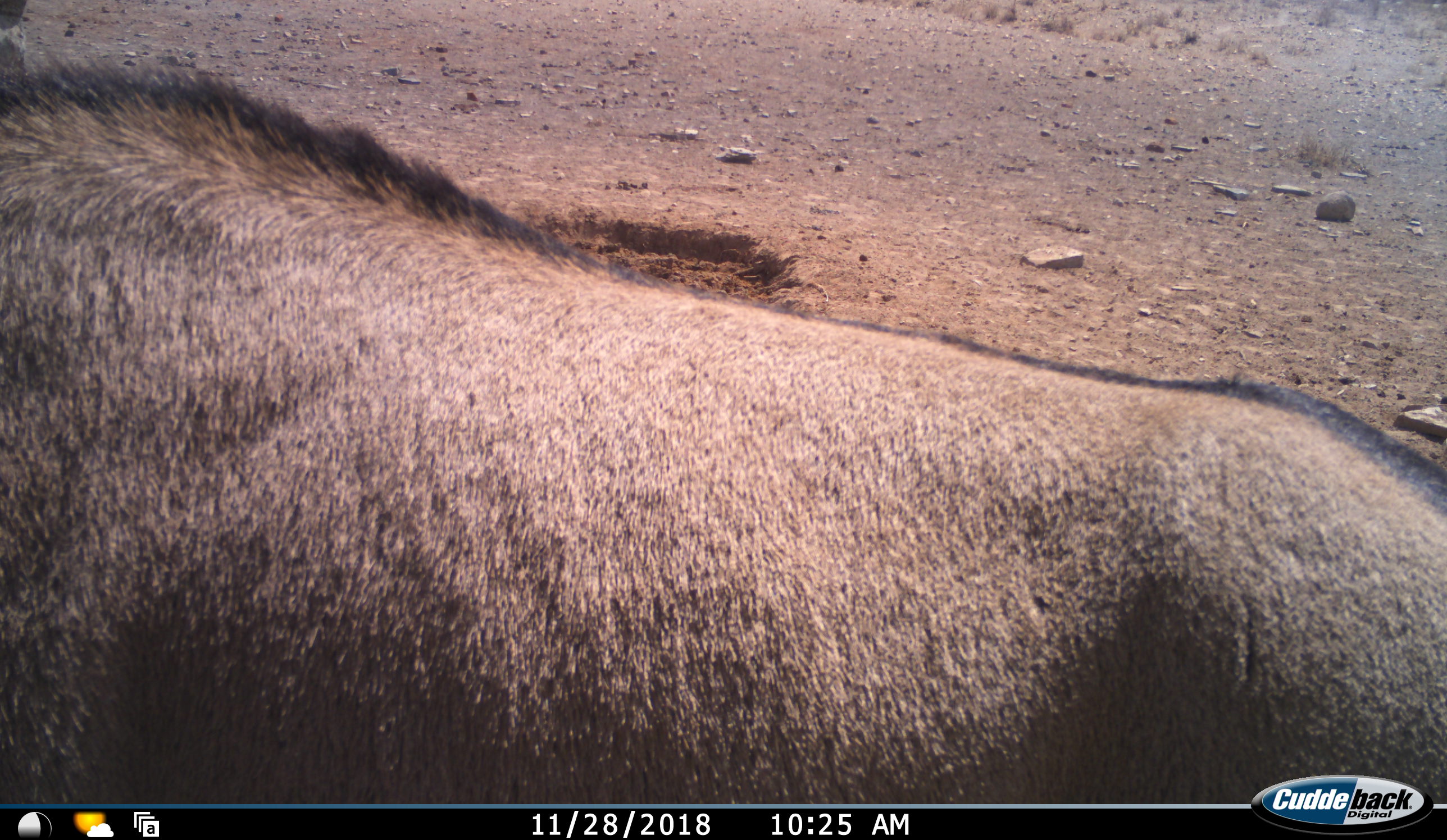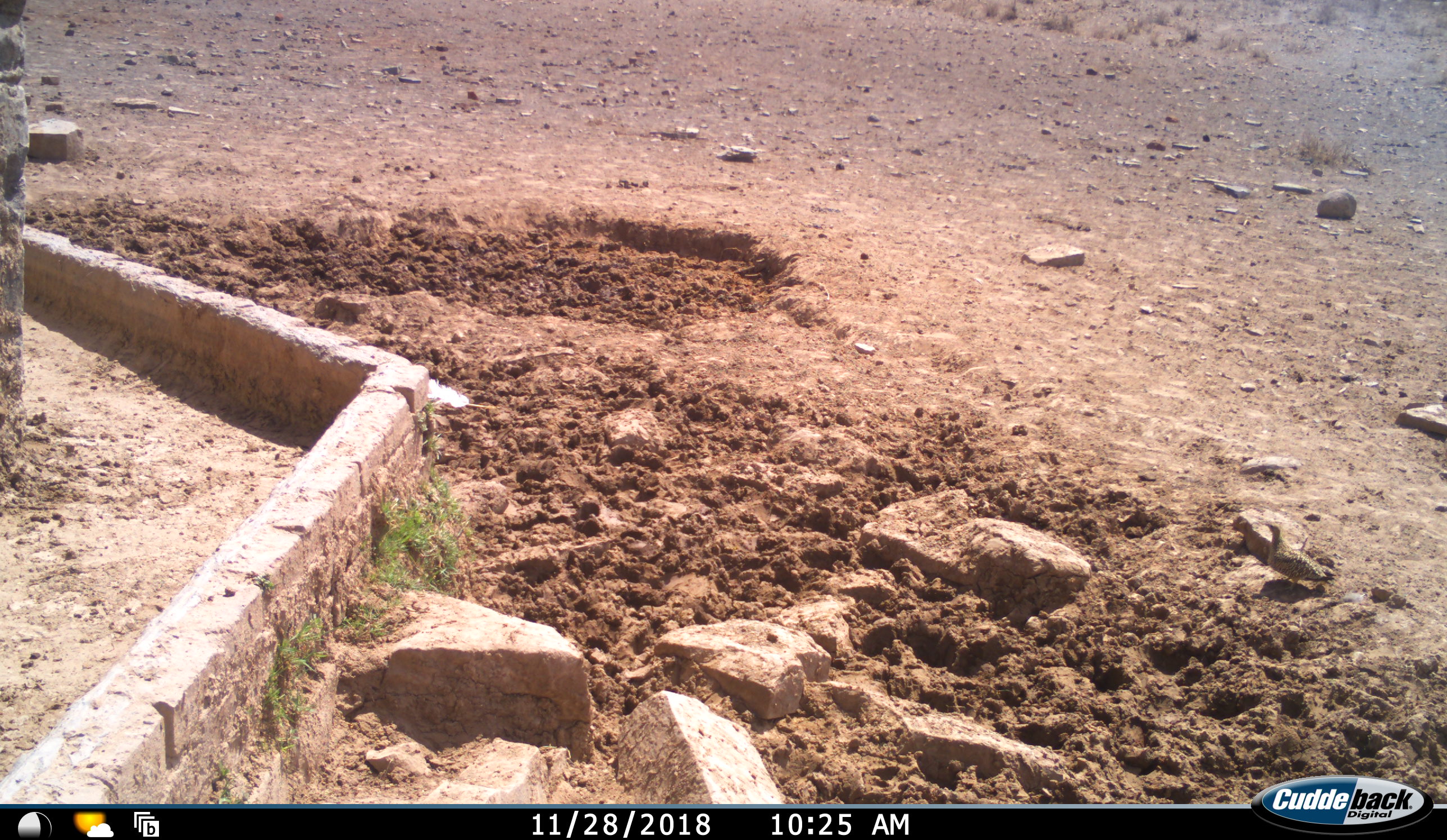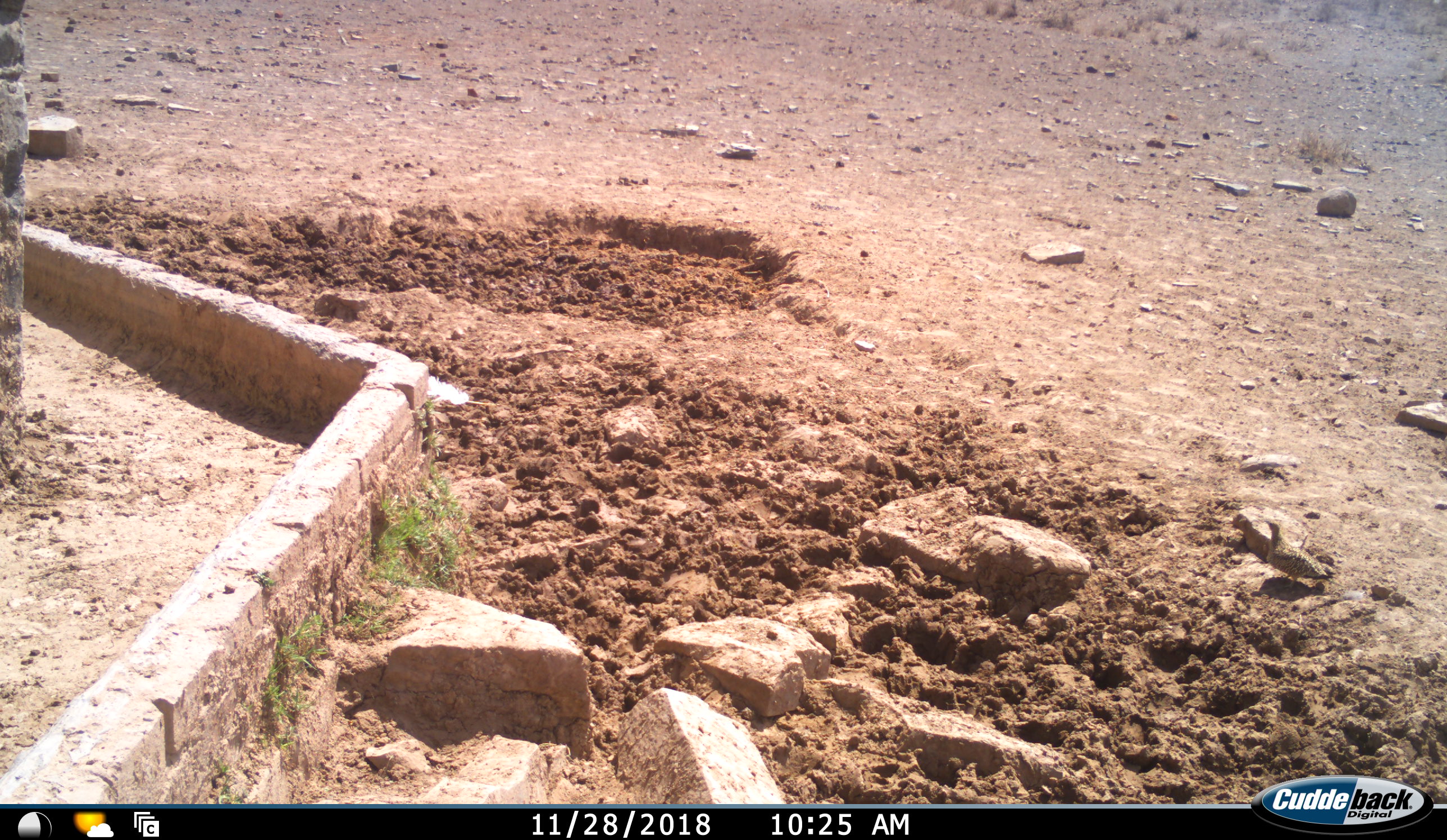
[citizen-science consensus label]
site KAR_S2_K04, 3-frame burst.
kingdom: Animalia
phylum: Chordata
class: Mammalia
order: Artiodactyla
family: Bovidae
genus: Oryx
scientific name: Oryx gazella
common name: gemsbok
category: oryx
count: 1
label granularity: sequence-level